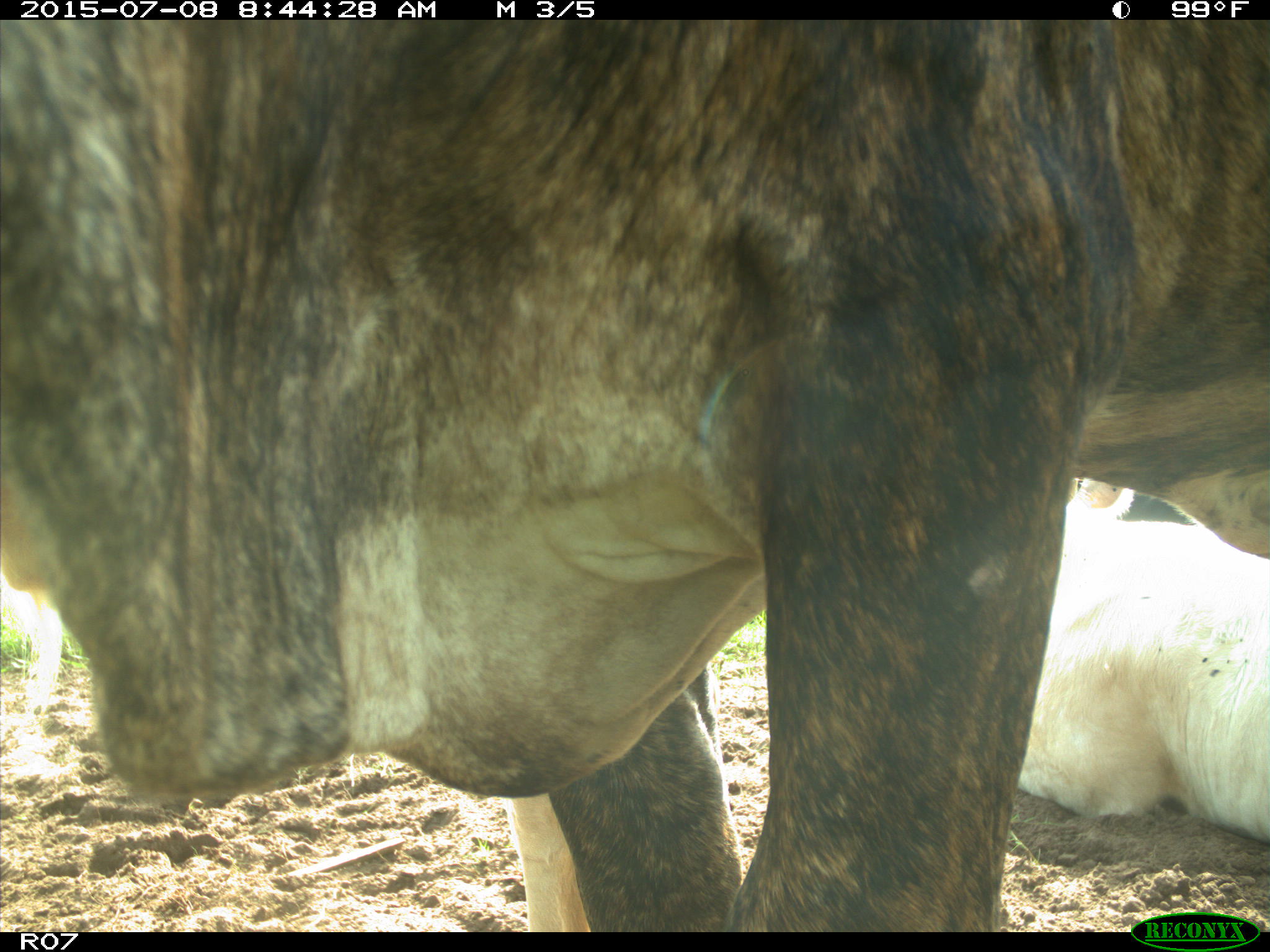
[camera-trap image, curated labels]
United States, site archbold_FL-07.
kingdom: Animalia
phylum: Chordata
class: Mammalia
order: Artiodactyla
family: Bovidae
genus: Bos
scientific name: Bos taurus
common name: domestic cow